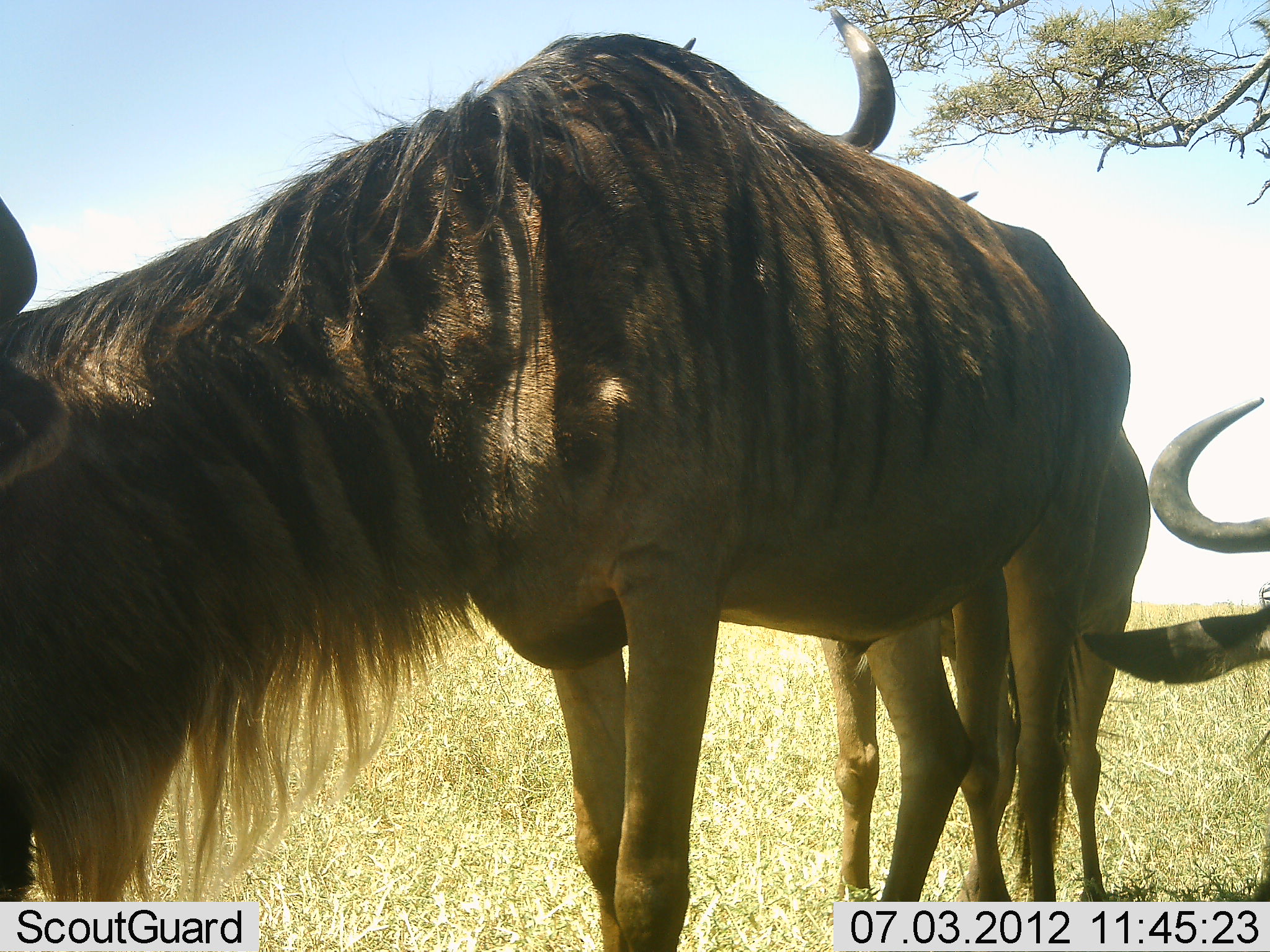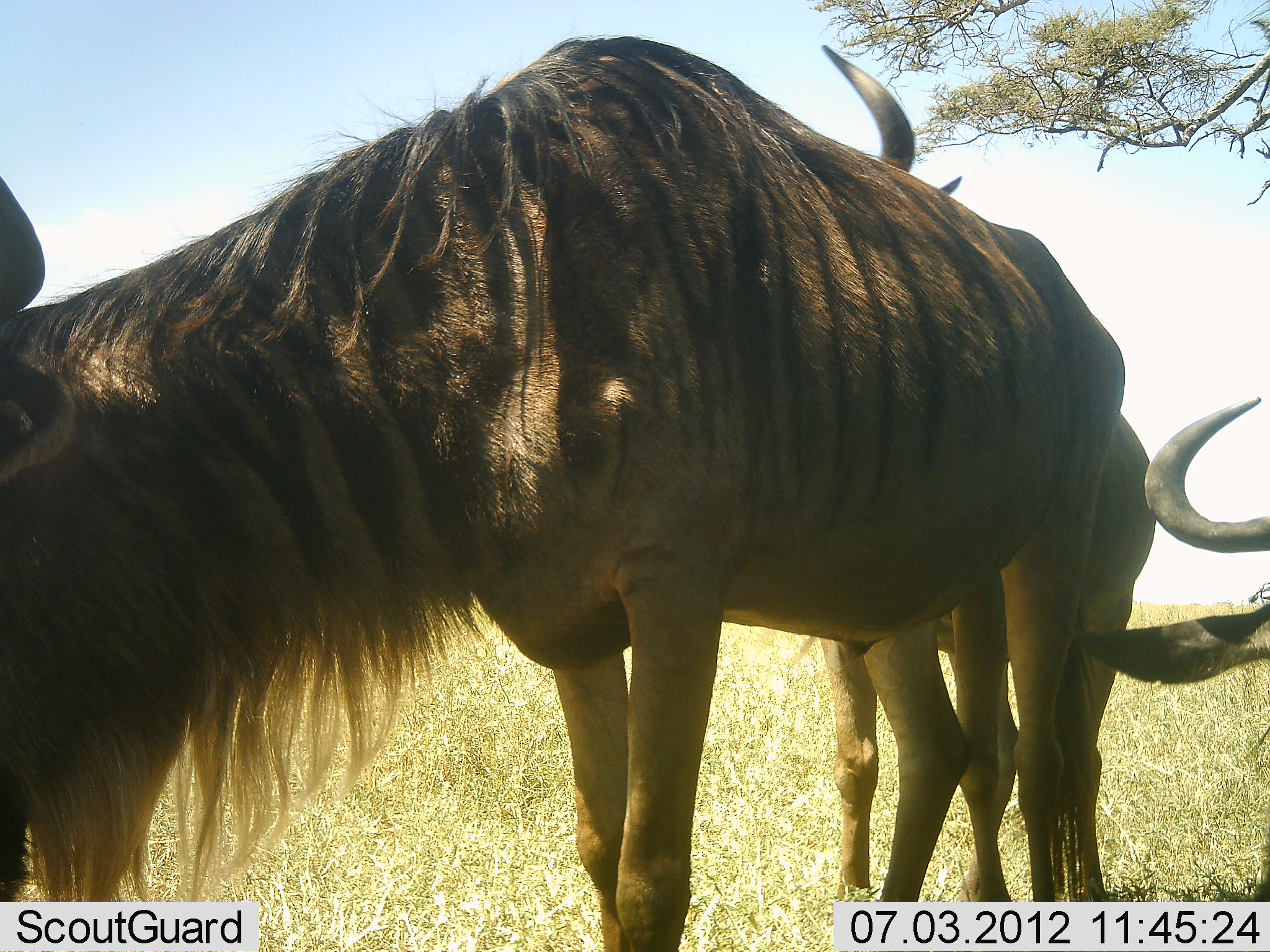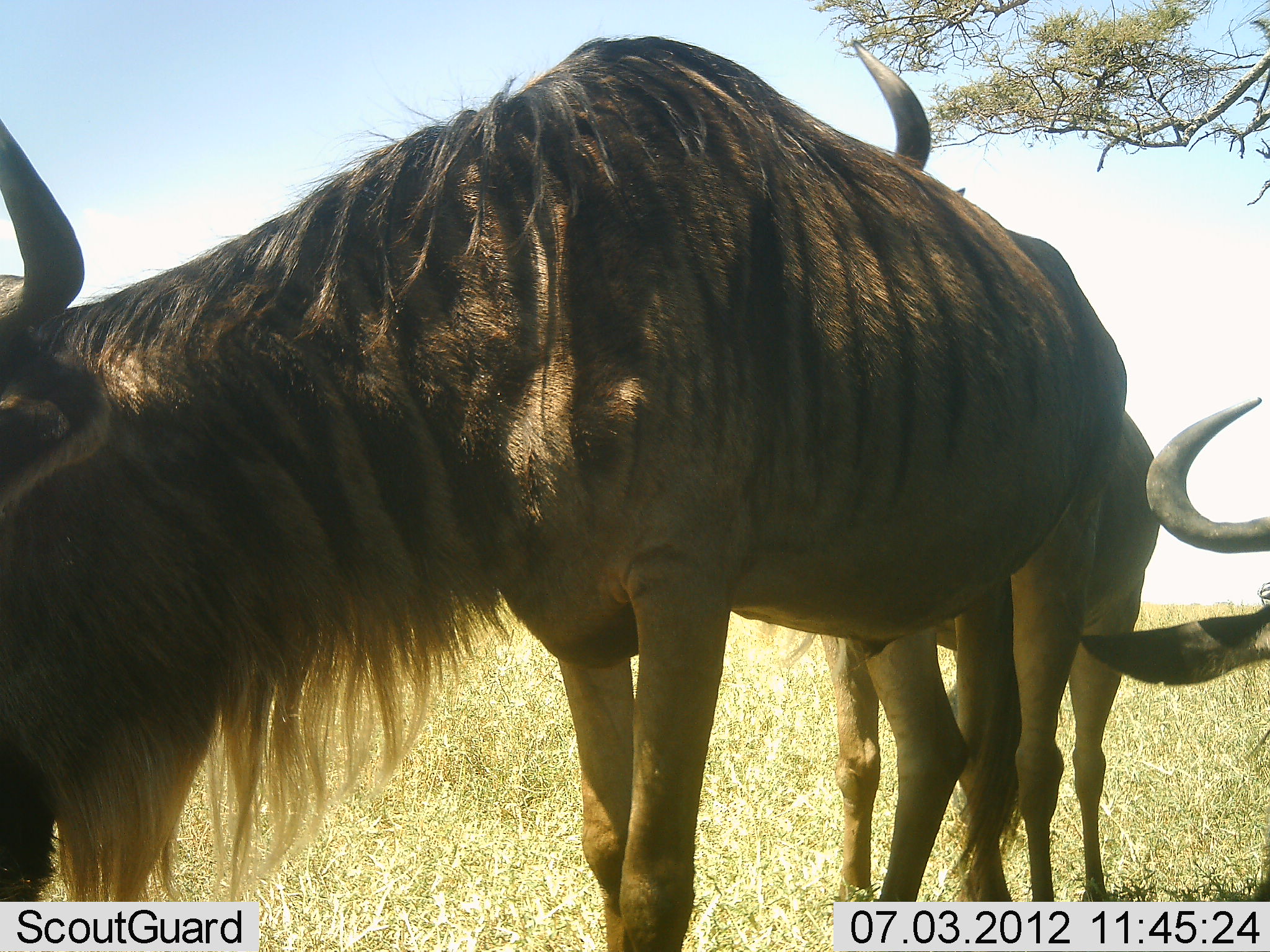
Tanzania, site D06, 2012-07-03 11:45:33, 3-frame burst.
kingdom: Animalia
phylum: Chordata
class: Mammalia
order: Artiodactyla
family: Bovidae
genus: Connochaetes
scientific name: Connochaetes taurinus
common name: blue wildebeest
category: wildebeest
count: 3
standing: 80%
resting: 30%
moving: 0%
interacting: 10%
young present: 0%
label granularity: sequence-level